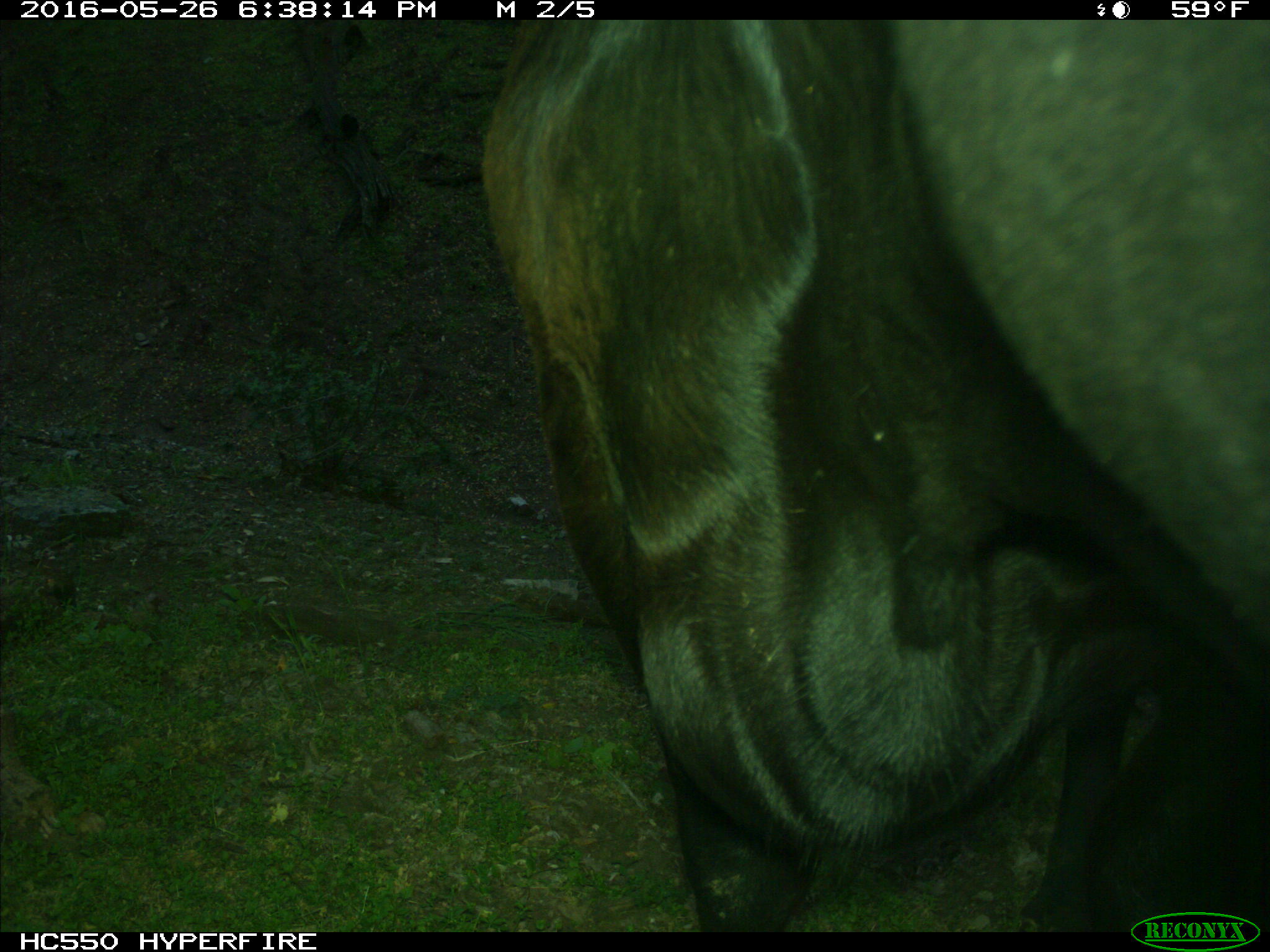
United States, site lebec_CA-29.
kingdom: Animalia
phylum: Chordata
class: Mammalia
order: Artiodactyla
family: Bovidae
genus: Bos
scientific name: Bos taurus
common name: domestic cow